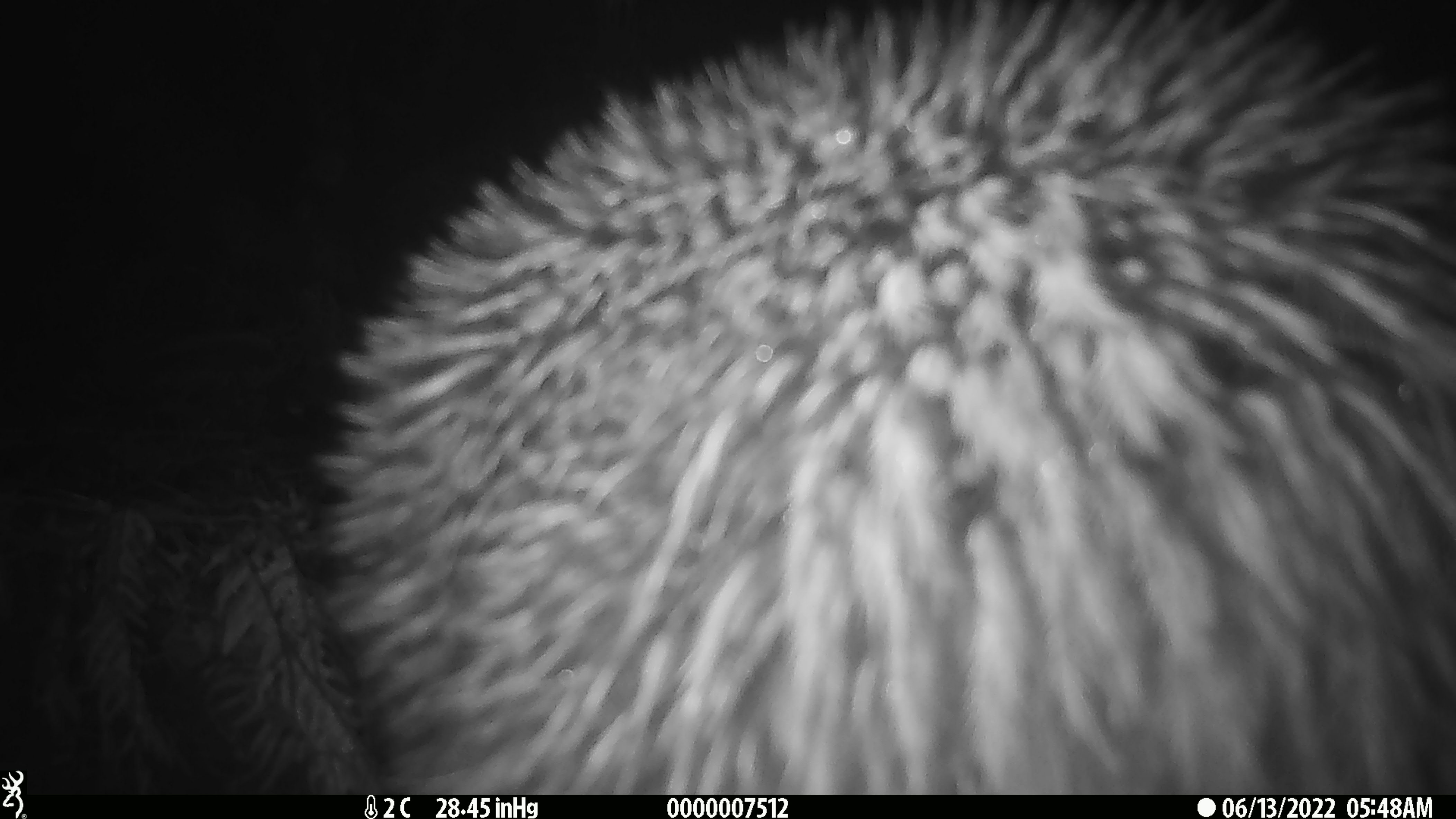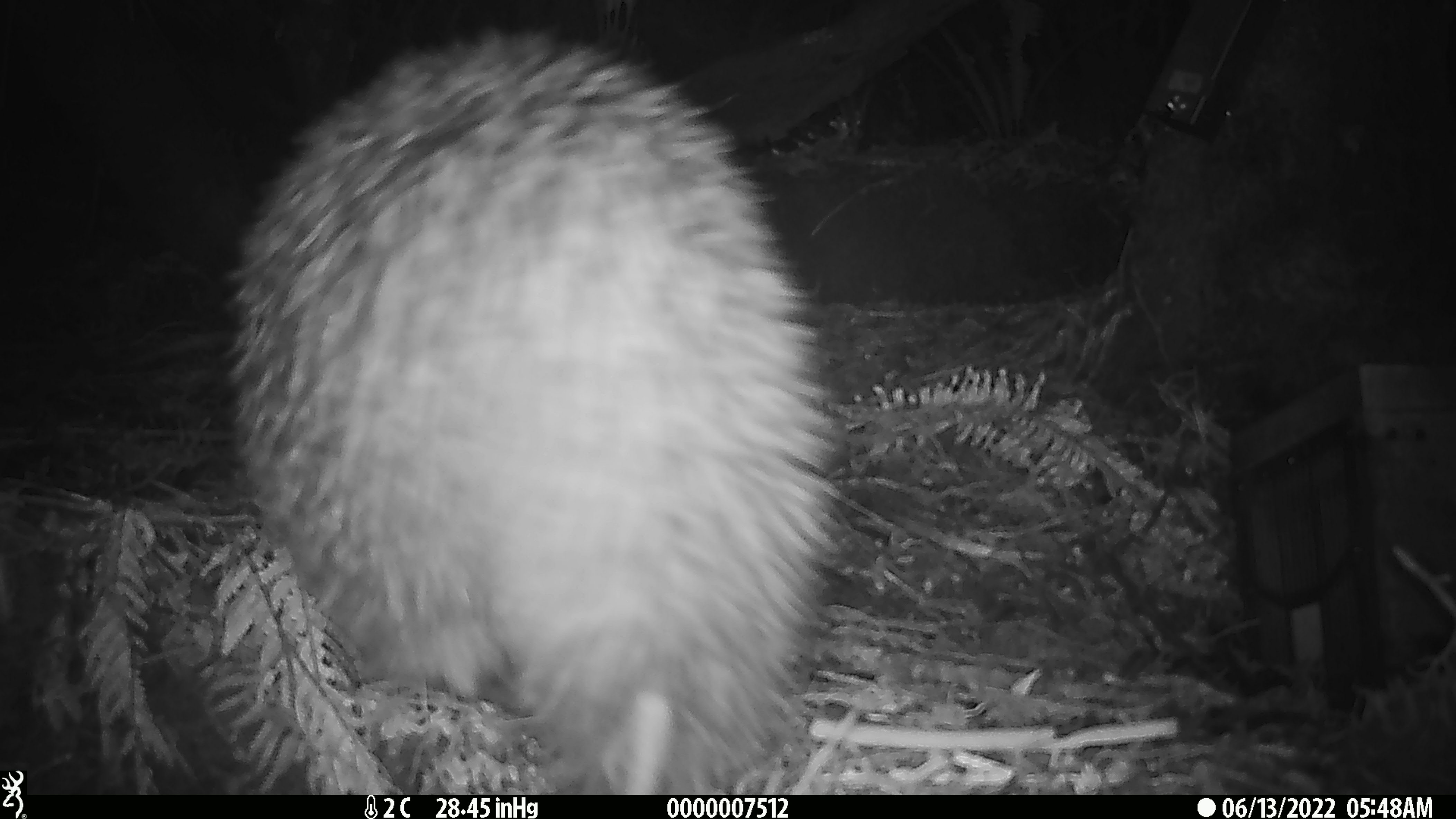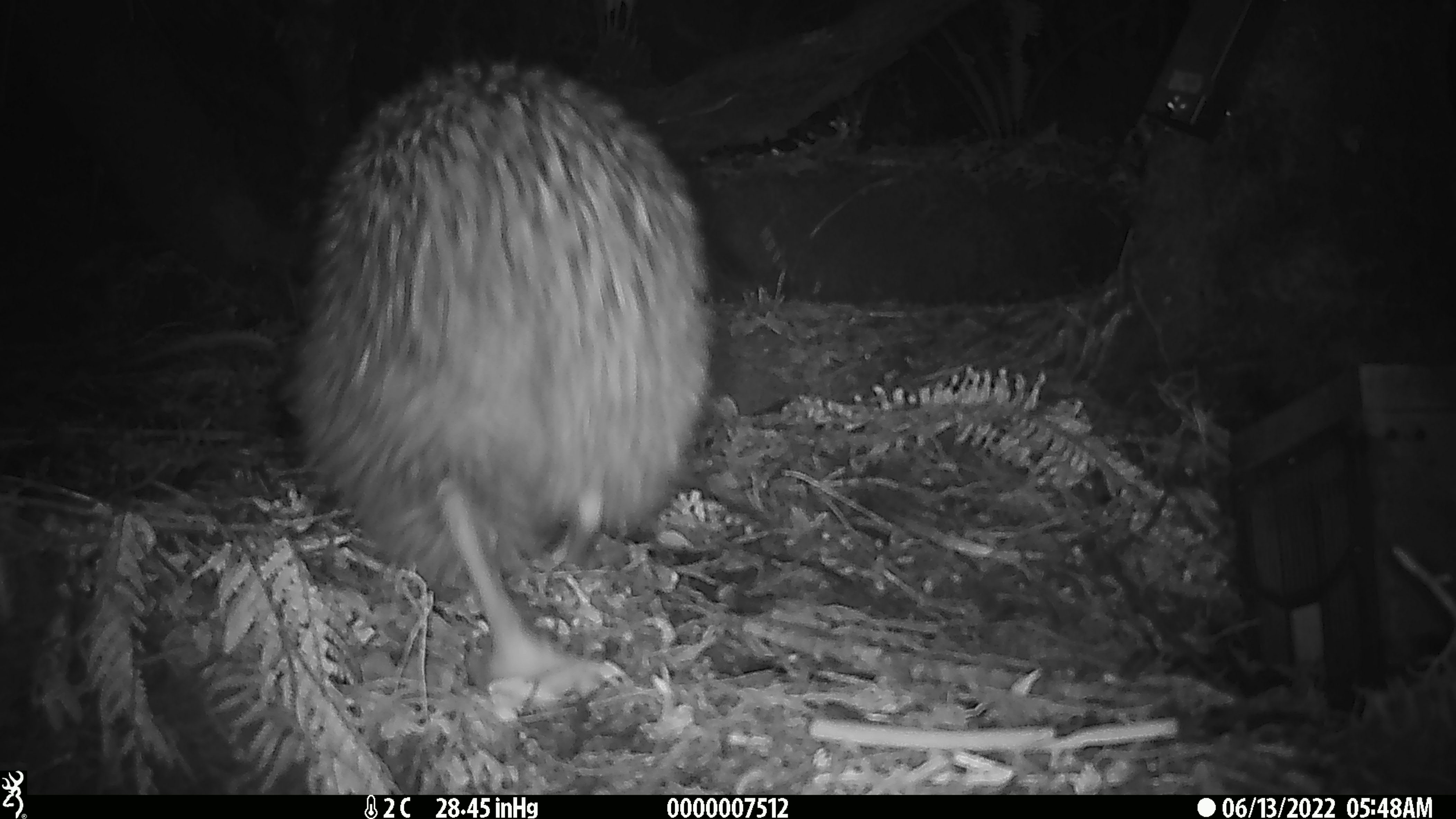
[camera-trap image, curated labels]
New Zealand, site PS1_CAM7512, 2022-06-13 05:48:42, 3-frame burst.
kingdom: Animalia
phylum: Chordata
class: Aves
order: Apterygiformes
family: Apterygidae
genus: Apteryx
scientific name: Apteryx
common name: kiwi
Kiwi (Apteryx).